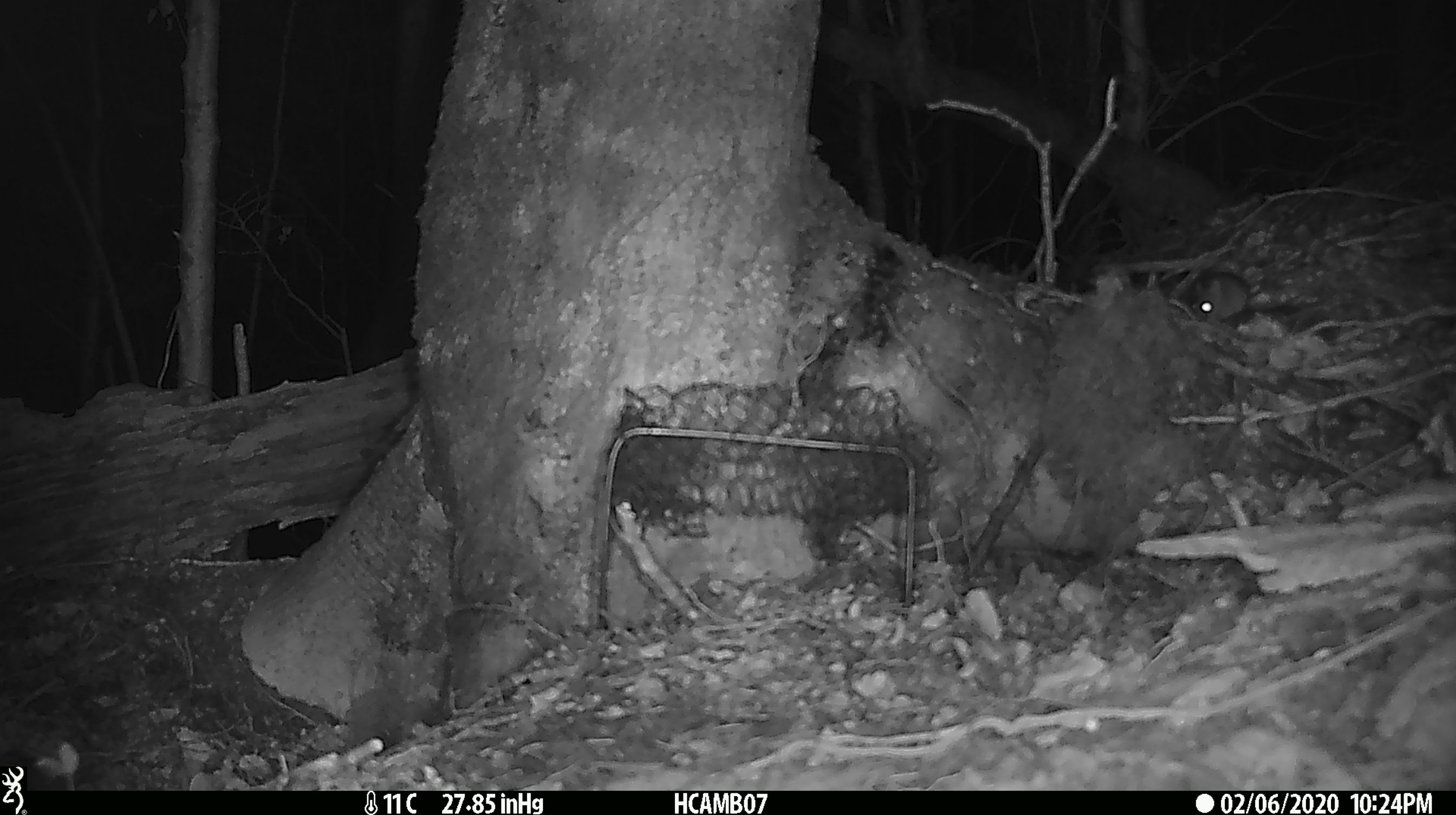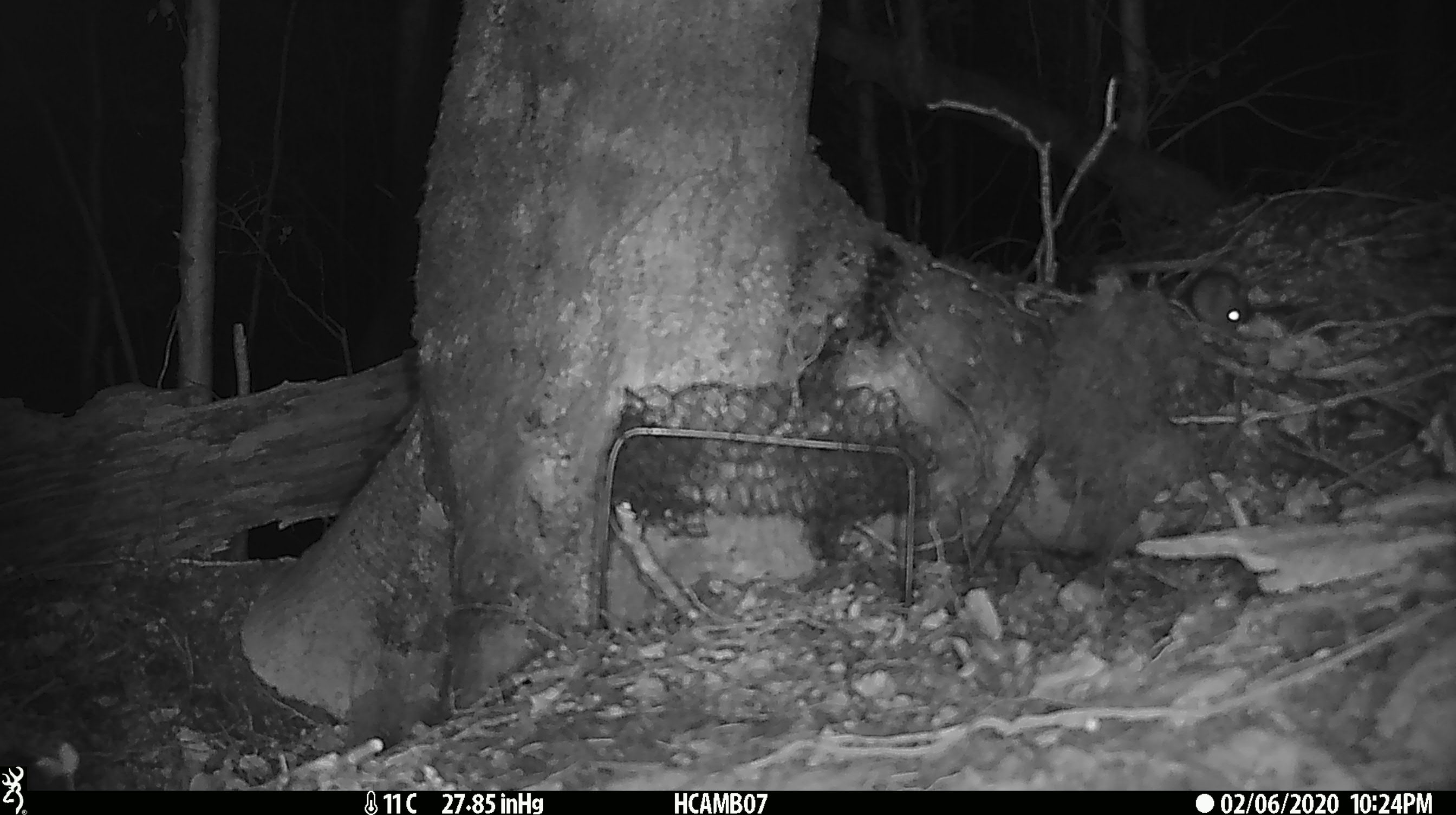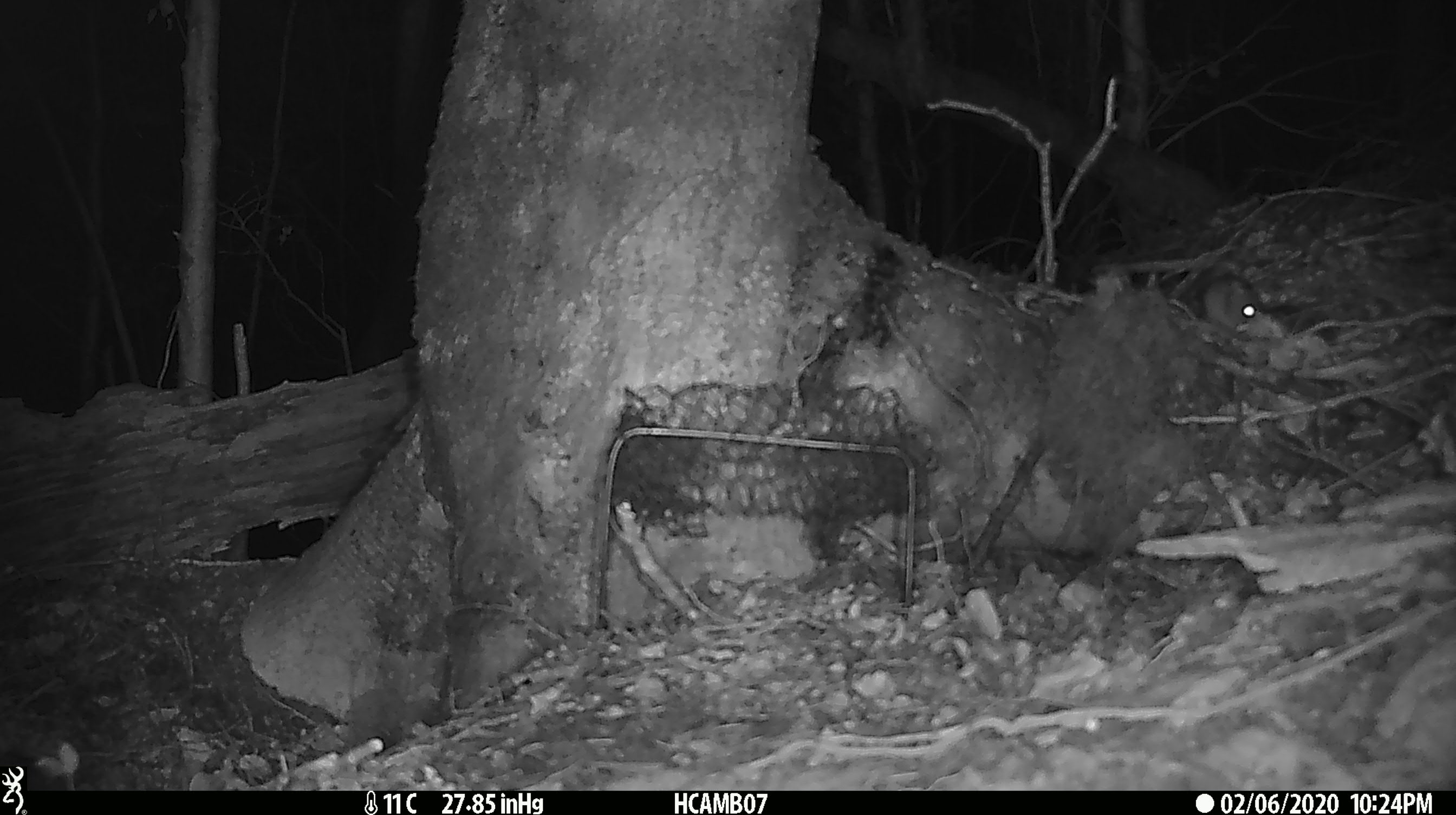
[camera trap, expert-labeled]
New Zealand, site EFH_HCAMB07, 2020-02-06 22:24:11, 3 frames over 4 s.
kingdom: Animalia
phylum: Chordata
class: Mammalia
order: Rodentia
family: Muridae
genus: Mus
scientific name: Mus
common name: mouse